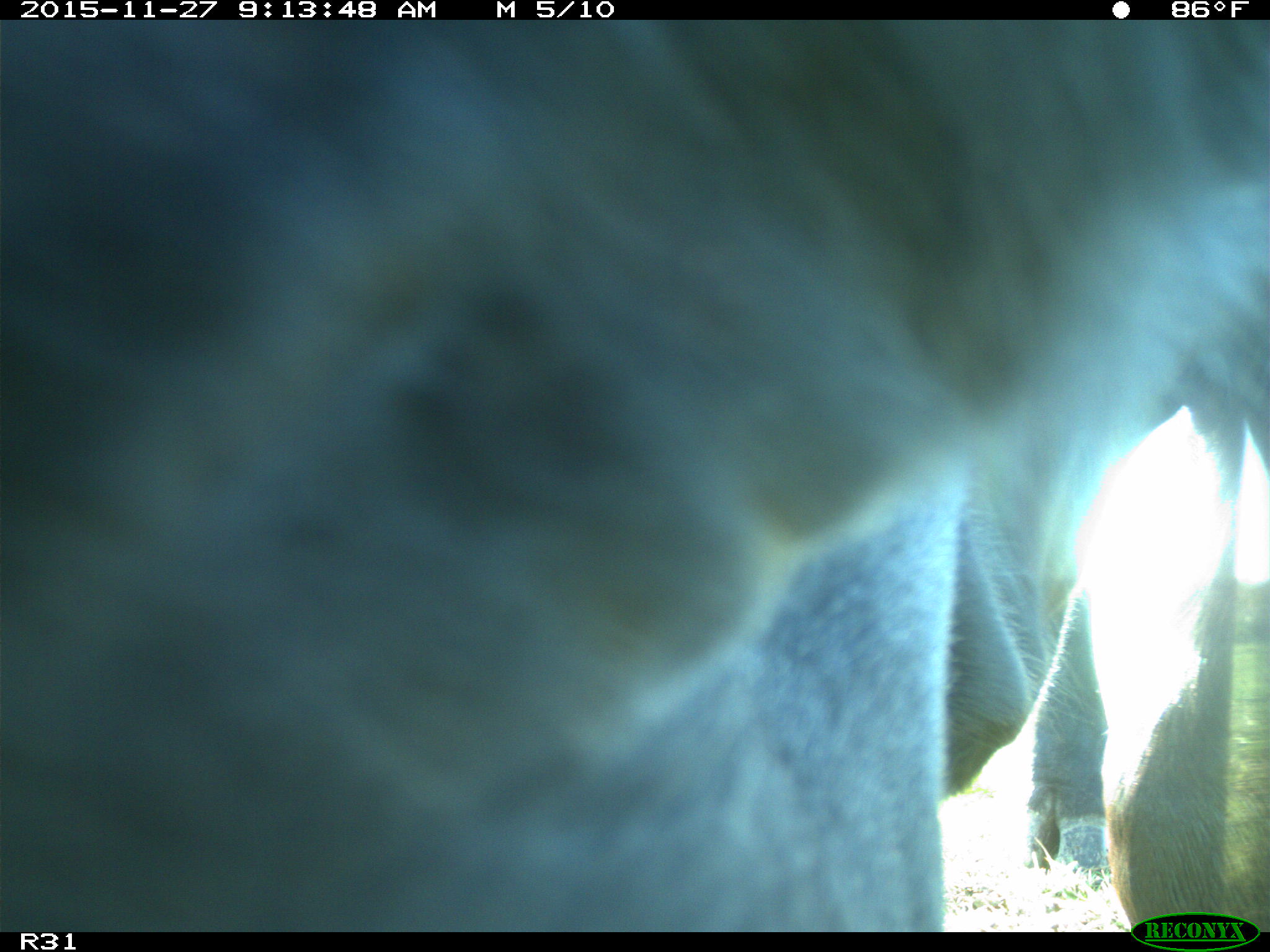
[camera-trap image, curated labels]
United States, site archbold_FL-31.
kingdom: Animalia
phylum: Chordata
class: Mammalia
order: Artiodactyla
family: Bovidae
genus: Bos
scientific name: Bos taurus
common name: domestic cow